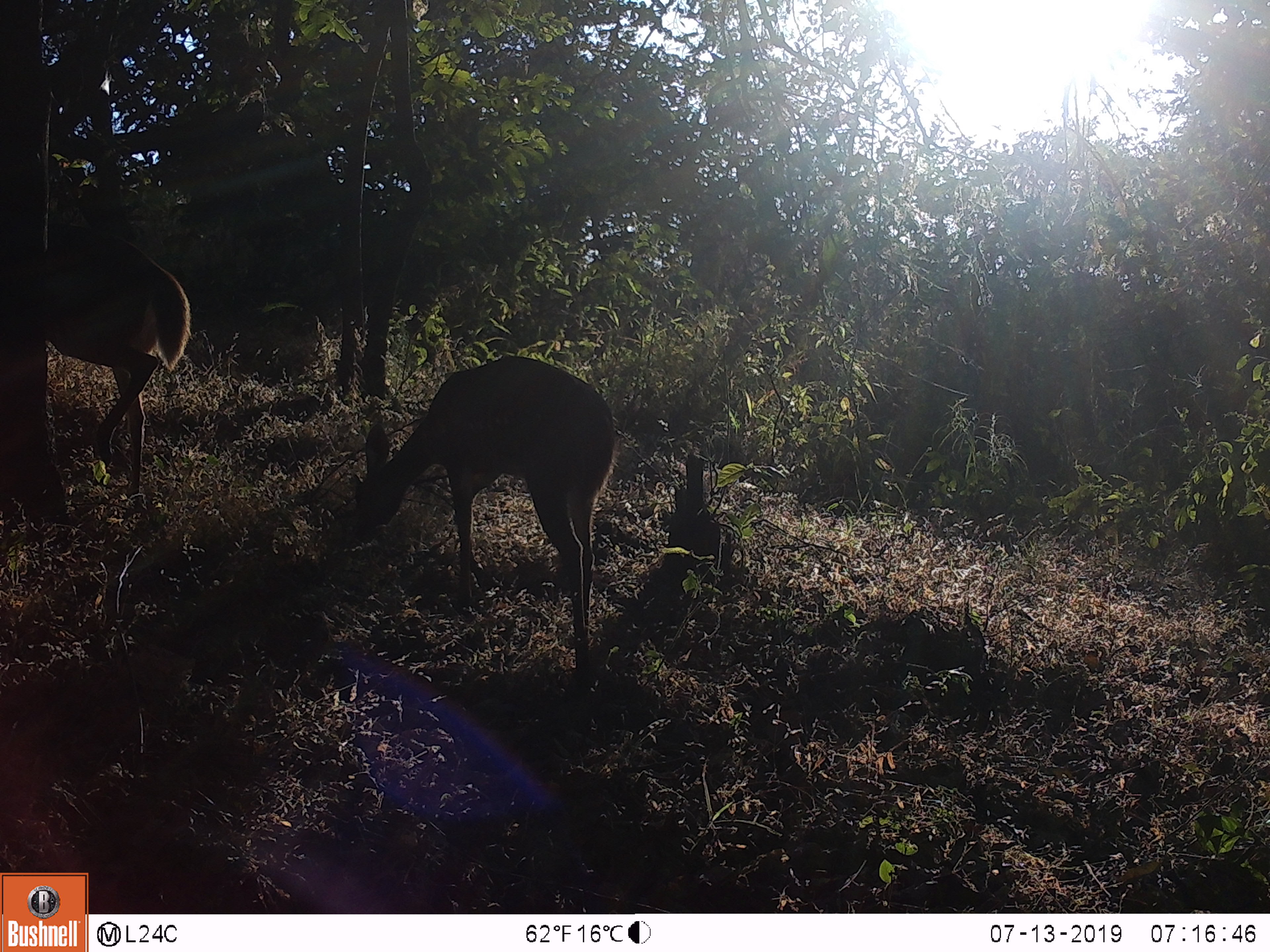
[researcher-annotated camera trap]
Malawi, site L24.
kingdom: Animalia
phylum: Chordata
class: Mammalia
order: Artiodactyla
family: Bovidae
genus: Tragelaphus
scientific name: Tragelaphus sylvaticus sylvaticus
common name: cape bushbuck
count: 2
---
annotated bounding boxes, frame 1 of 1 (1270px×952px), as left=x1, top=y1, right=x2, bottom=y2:
cape bushbuck: left=345, top=352, right=615, bottom=695; left=33, top=241, right=208, bottom=498